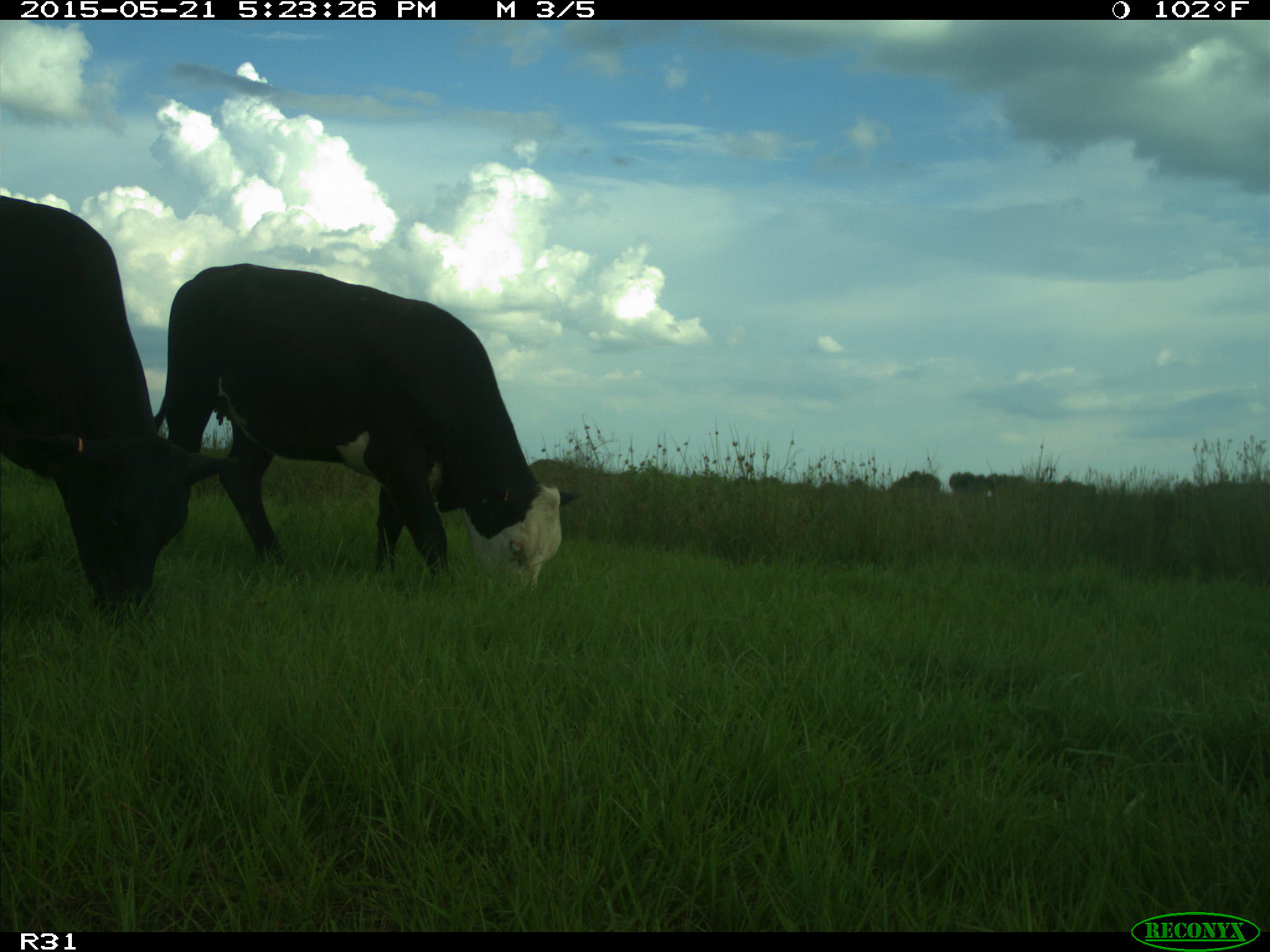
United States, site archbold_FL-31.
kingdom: Animalia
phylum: Chordata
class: Mammalia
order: Artiodactyla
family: Bovidae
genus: Bos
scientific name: Bos taurus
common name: domestic cow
Bos taurus (domestic cow).